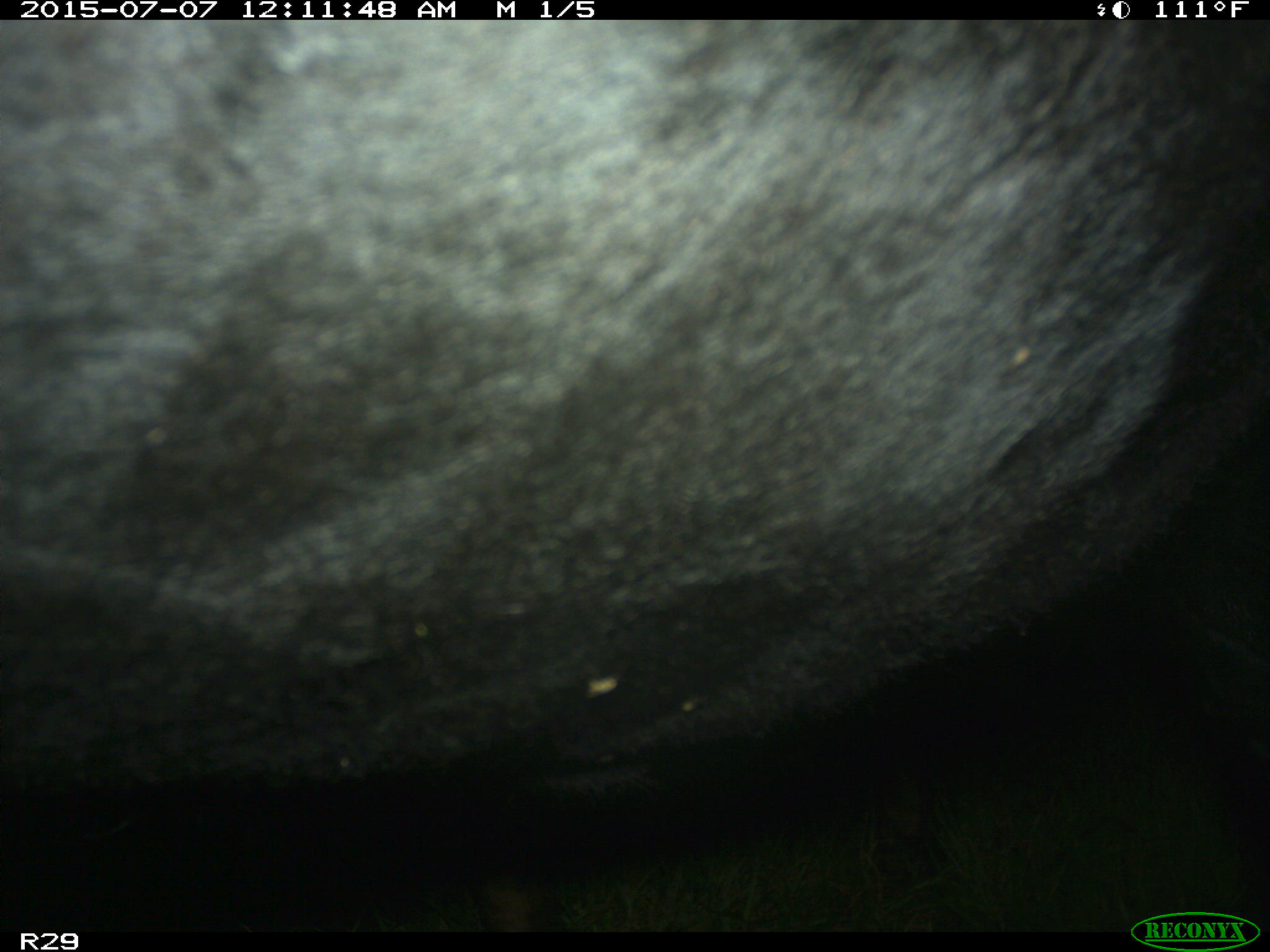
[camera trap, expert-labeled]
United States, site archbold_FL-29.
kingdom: Animalia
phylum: Chordata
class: Mammalia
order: Artiodactyla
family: Bovidae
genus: Bos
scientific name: Bos taurus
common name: domestic cow